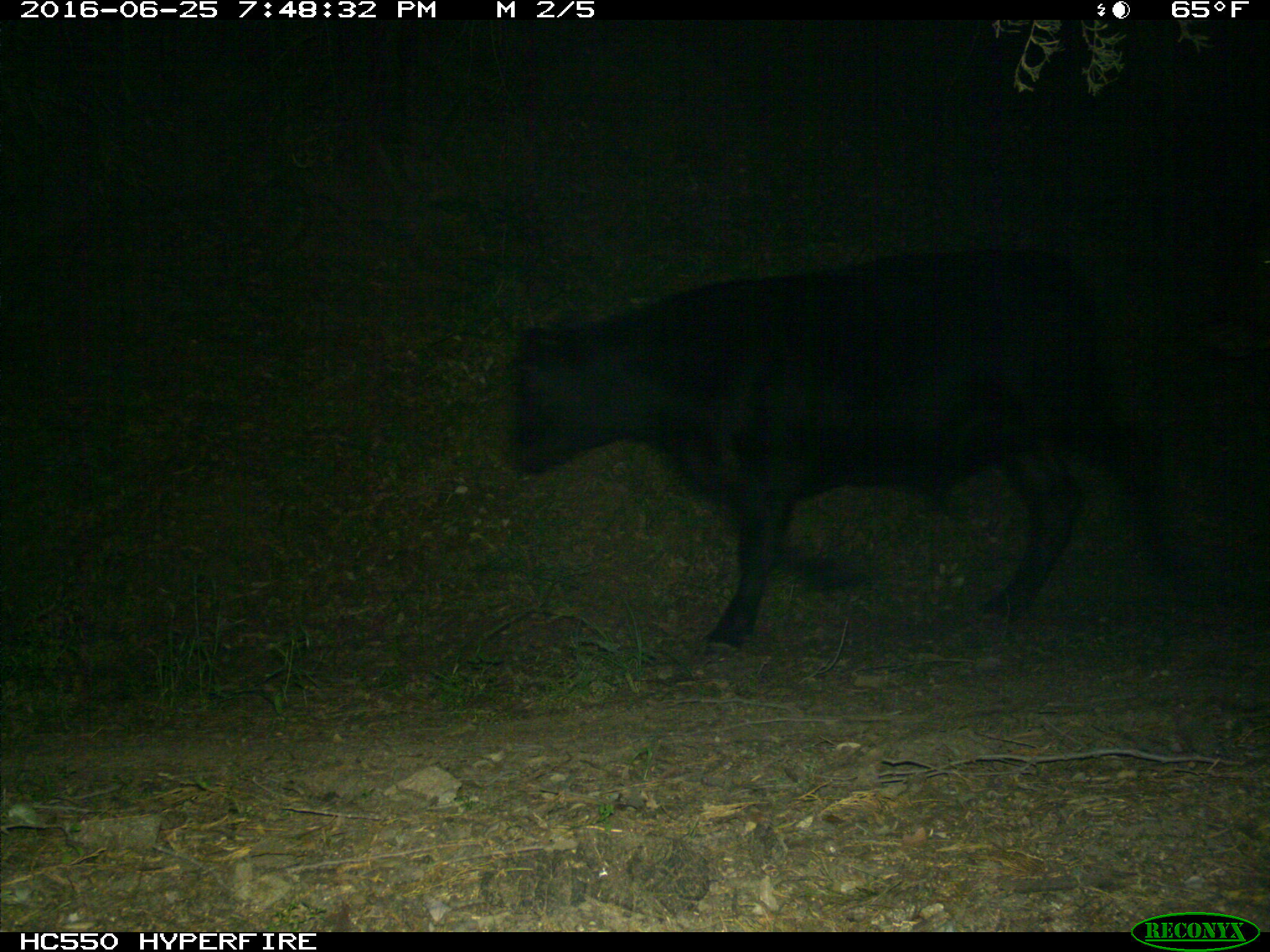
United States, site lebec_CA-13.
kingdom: Animalia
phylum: Chordata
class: Mammalia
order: Artiodactyla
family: Bovidae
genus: Bos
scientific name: Bos taurus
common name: domestic cow